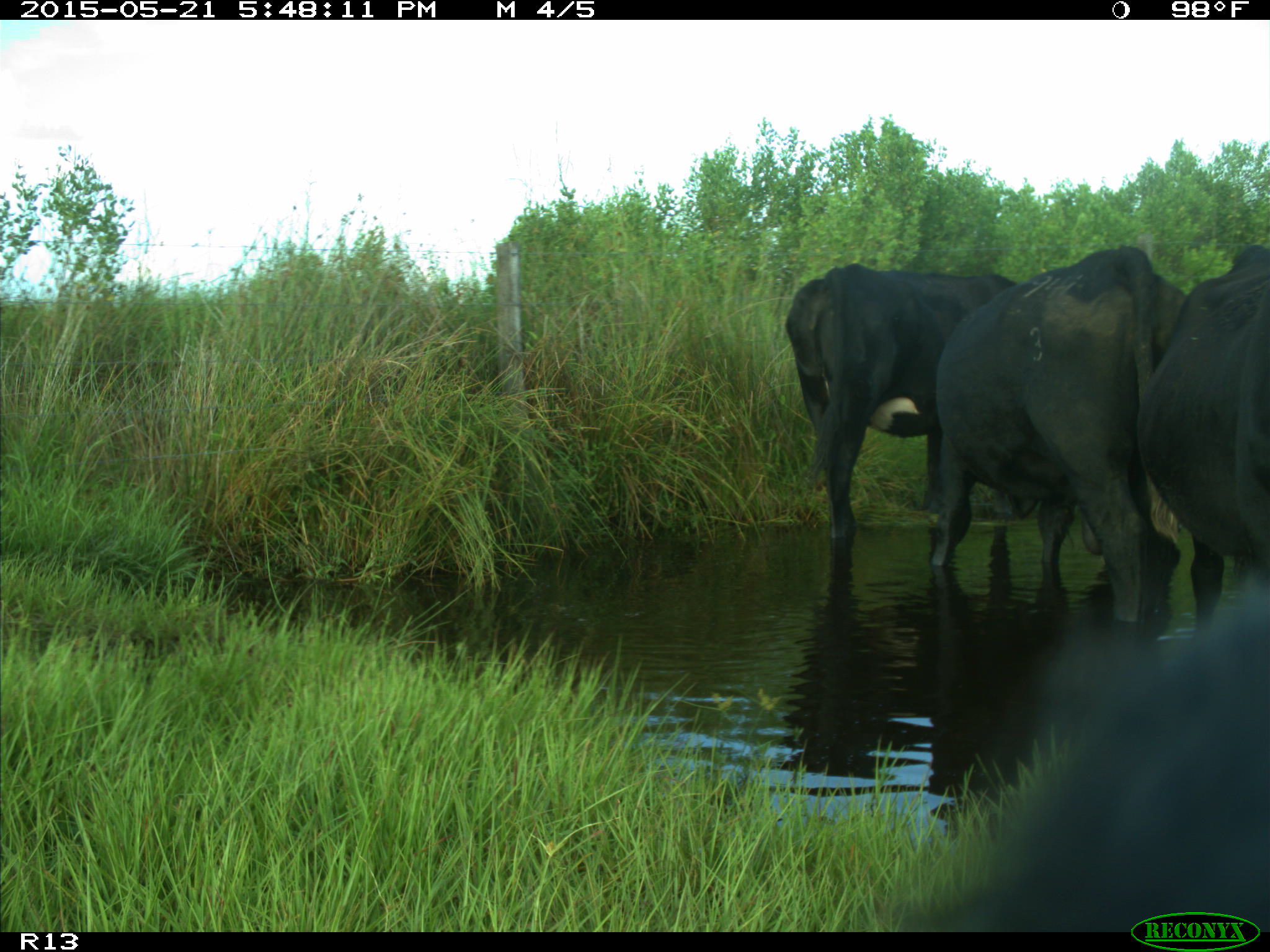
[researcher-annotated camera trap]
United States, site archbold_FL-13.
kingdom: Animalia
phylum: Chordata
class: Mammalia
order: Artiodactyla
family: Bovidae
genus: Bos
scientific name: Bos taurus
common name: domestic cow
Bos taurus (domestic cow).